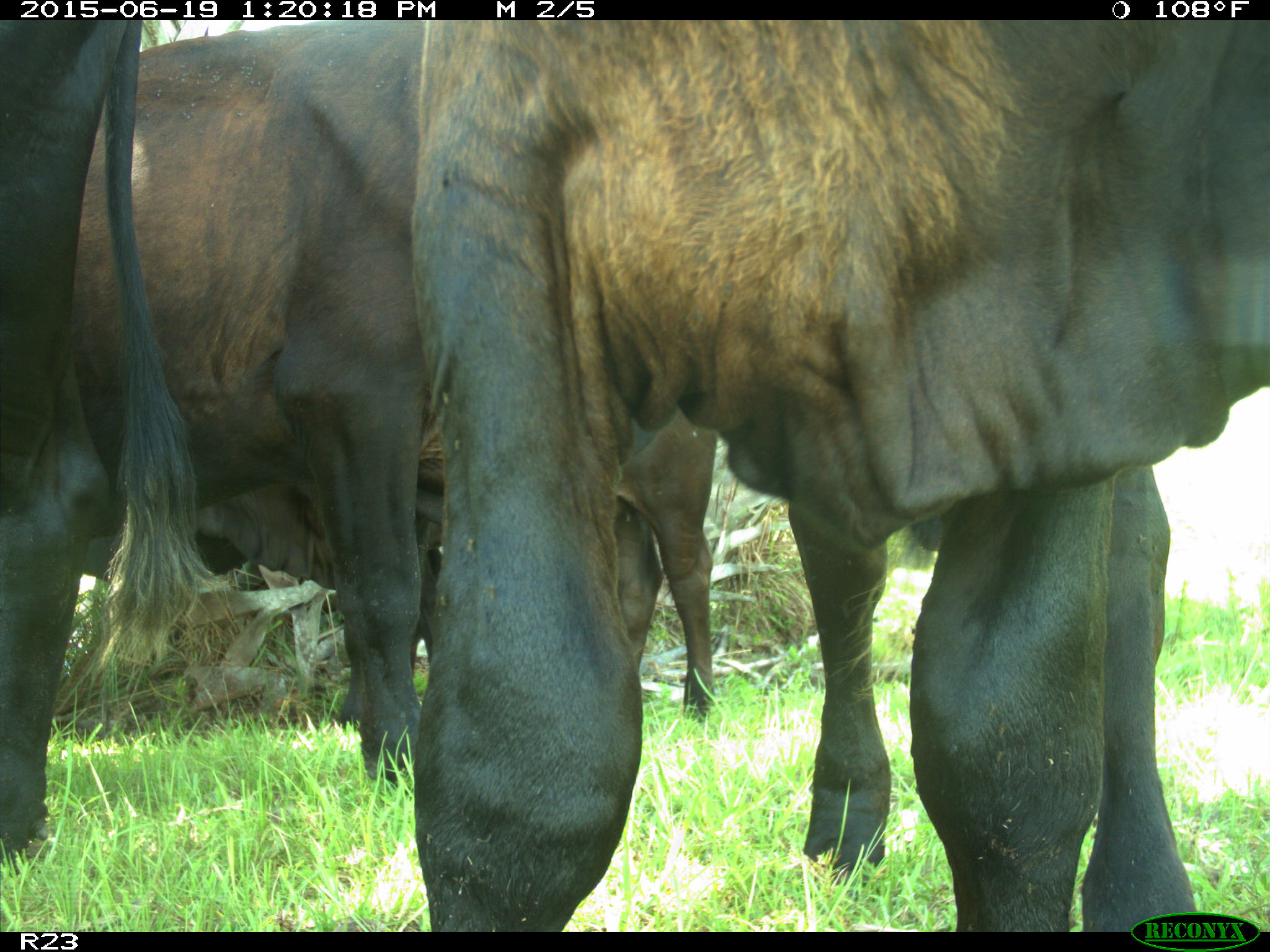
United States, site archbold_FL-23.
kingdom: Animalia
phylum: Chordata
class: Mammalia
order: Artiodactyla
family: Cervidae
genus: Odocoileus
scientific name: Odocoileus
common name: deer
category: unidentified deer